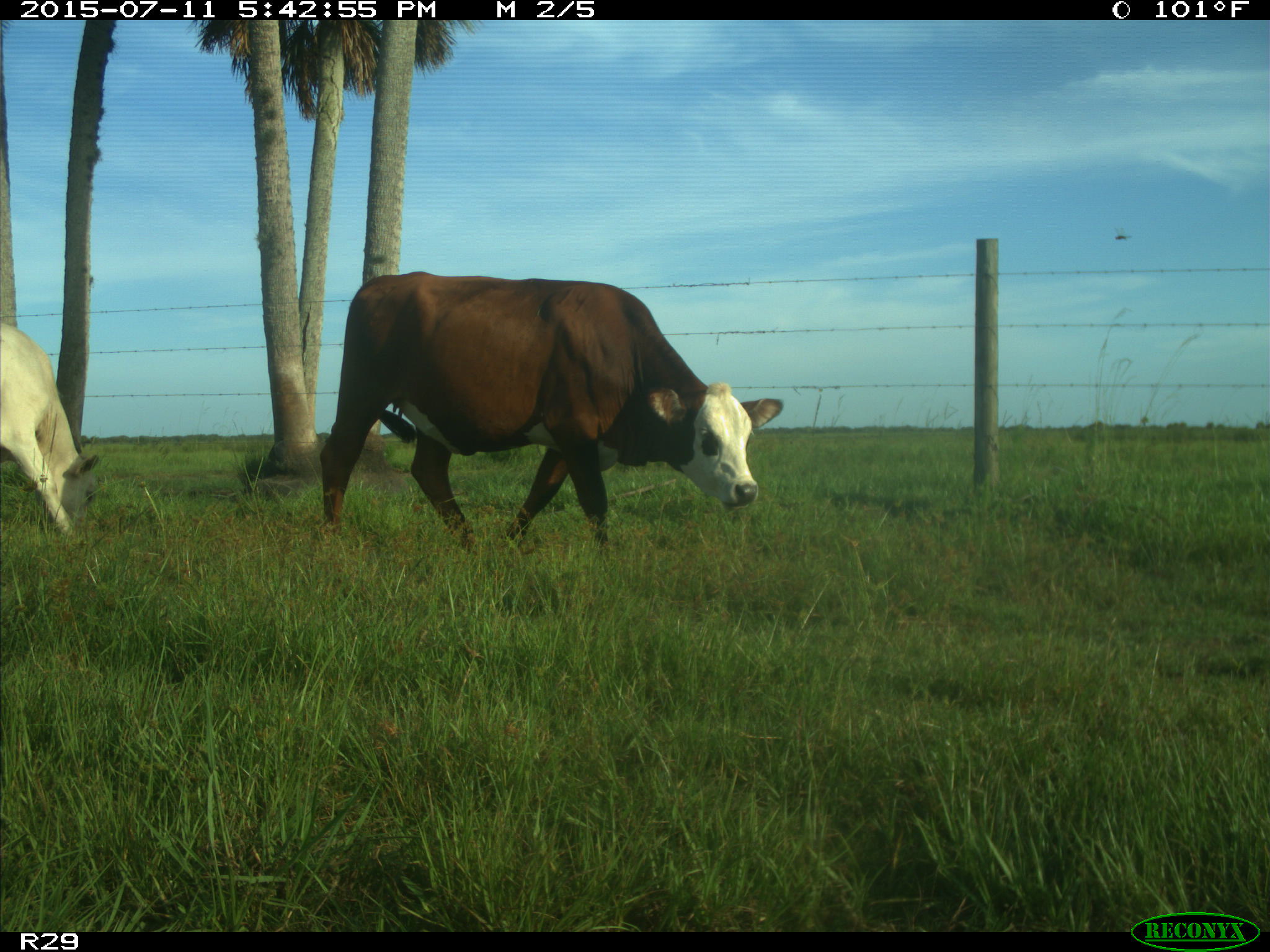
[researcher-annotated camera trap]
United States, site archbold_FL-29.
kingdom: Animalia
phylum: Chordata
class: Mammalia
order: Artiodactyla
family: Bovidae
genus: Bos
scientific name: Bos taurus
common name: domestic cow